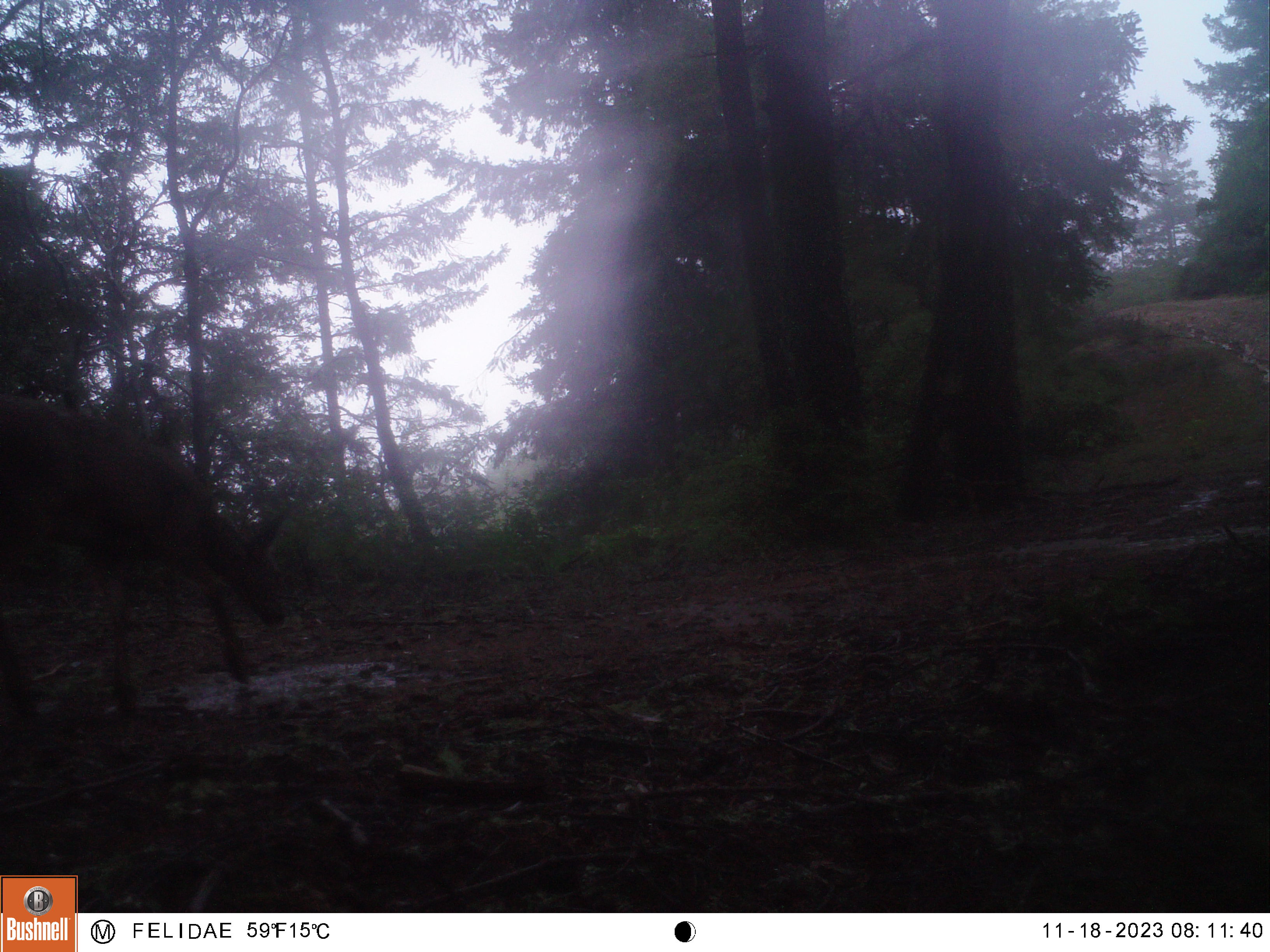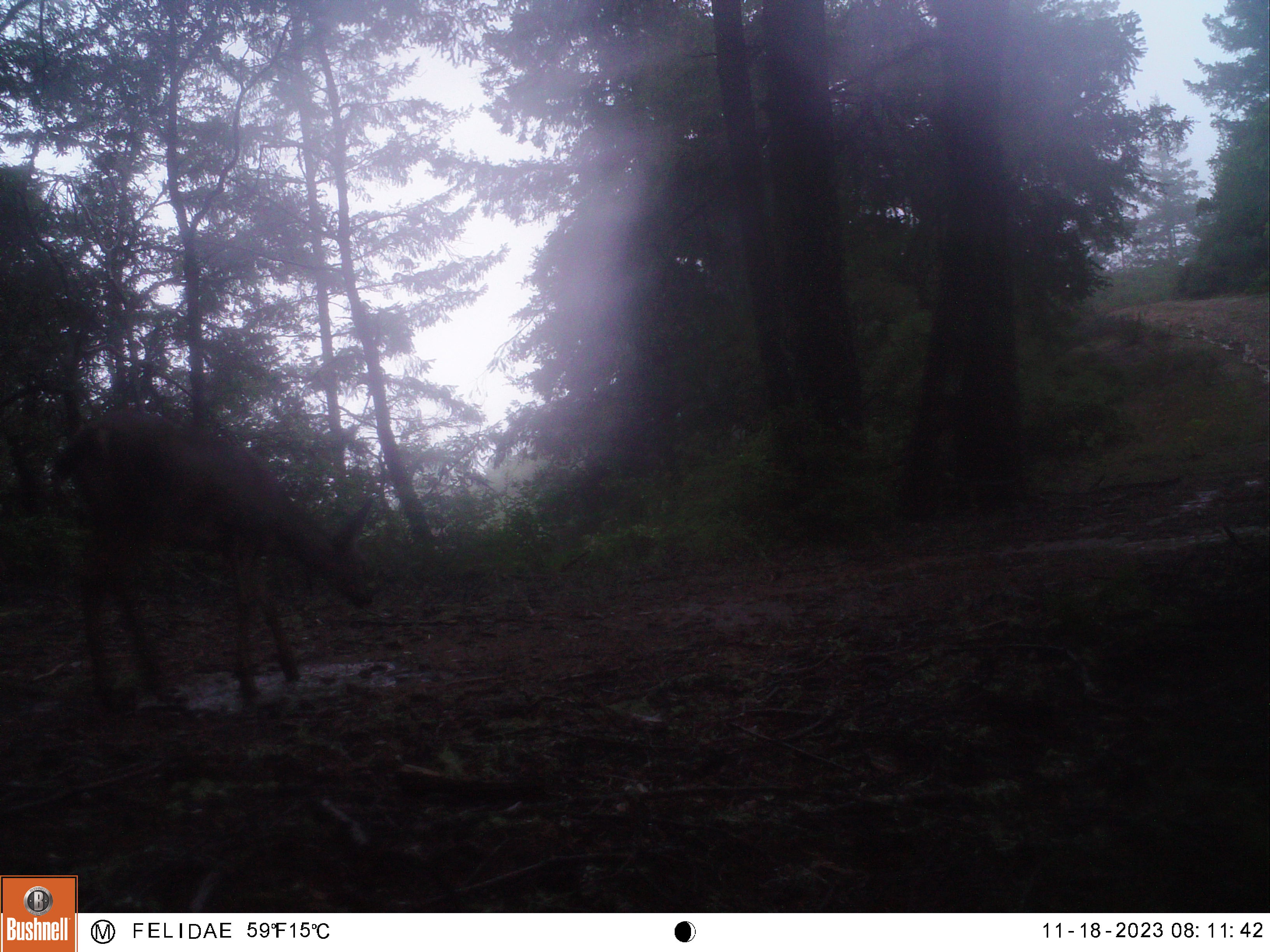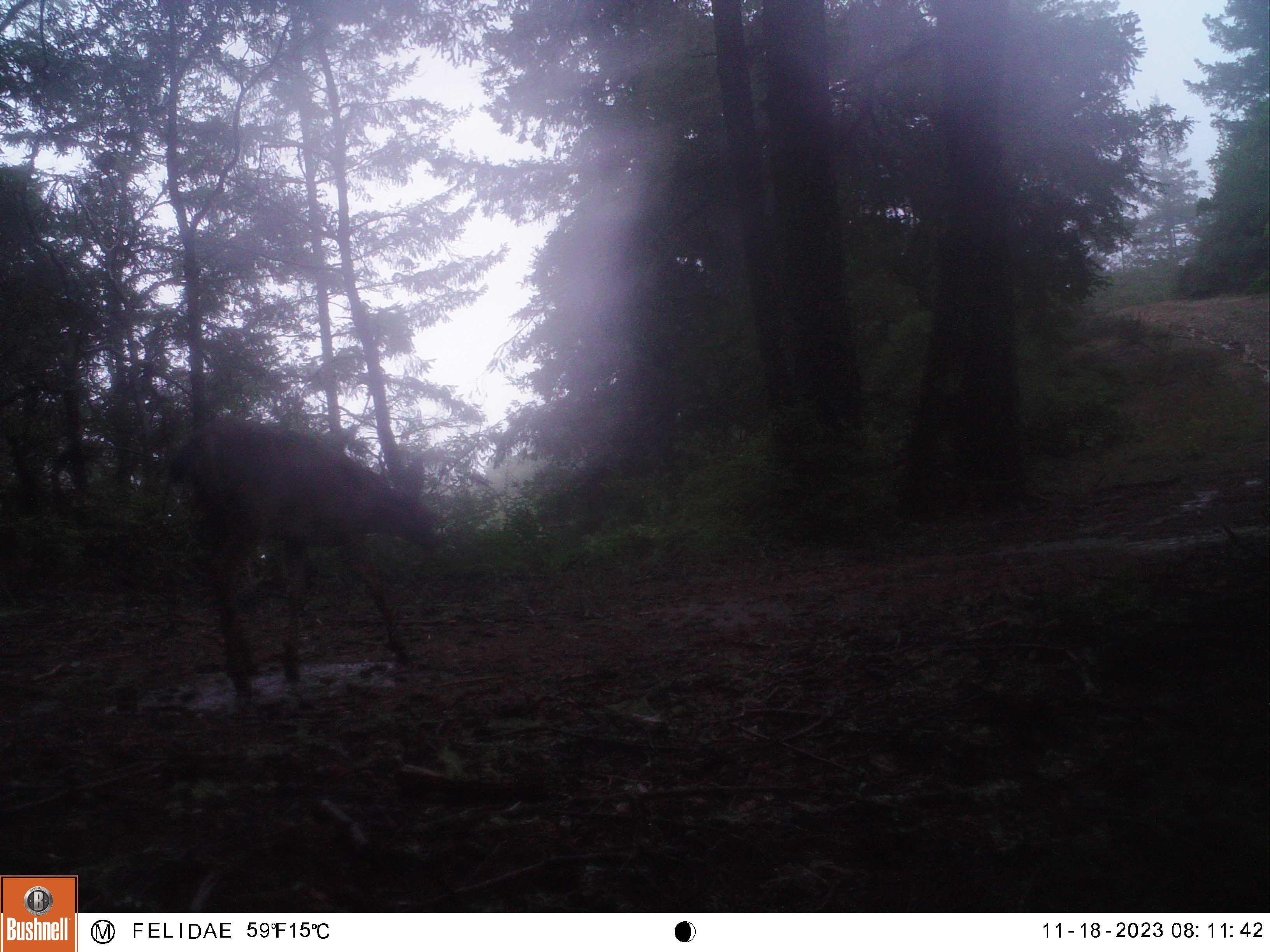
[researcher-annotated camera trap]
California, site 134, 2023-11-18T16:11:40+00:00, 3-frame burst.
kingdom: Animalia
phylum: Chordata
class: Mammalia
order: Artiodactyla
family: Cervidae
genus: Odocoileus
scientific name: Odocoileus hemionus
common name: mule deer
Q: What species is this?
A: Mule deer (Odocoileus hemionus).